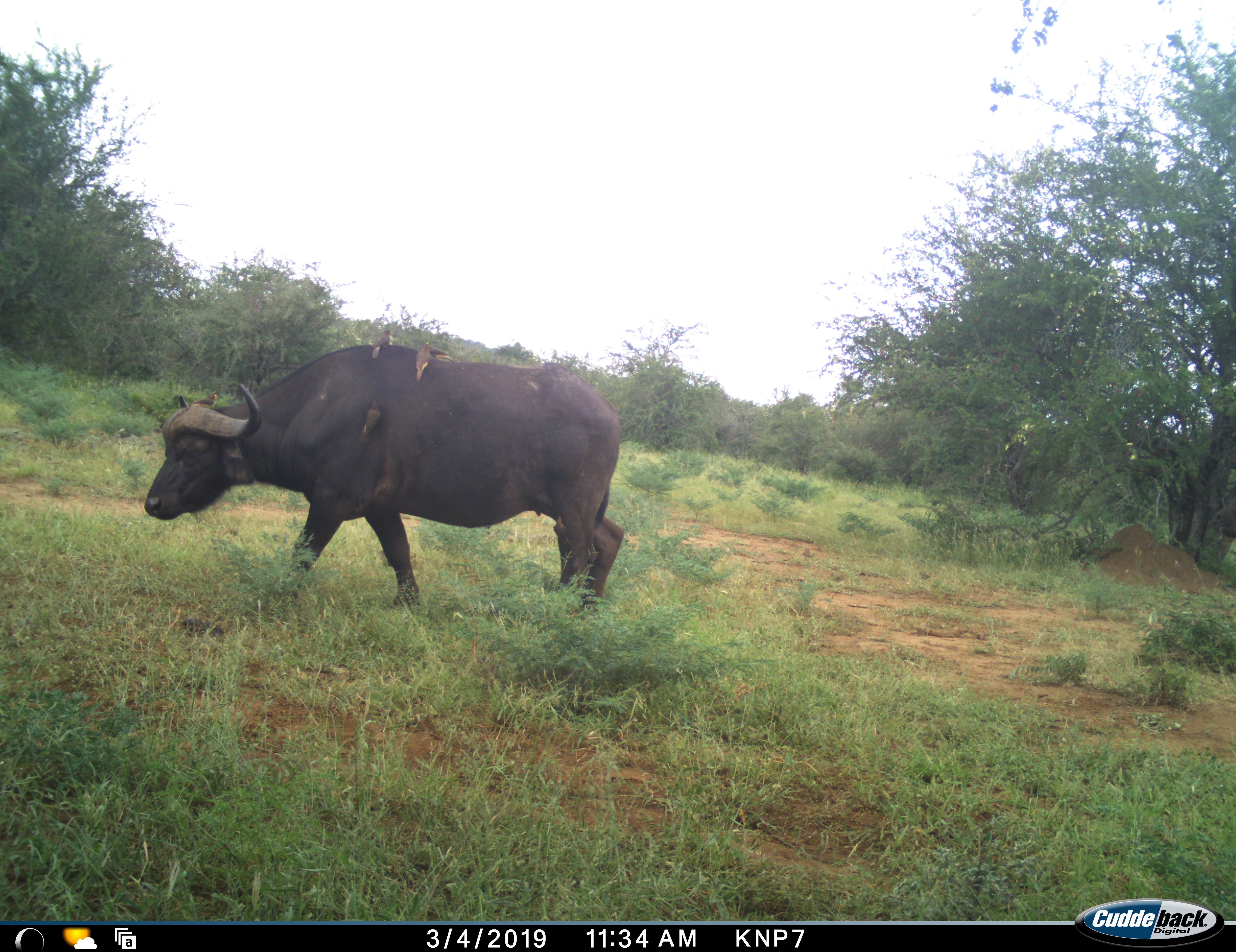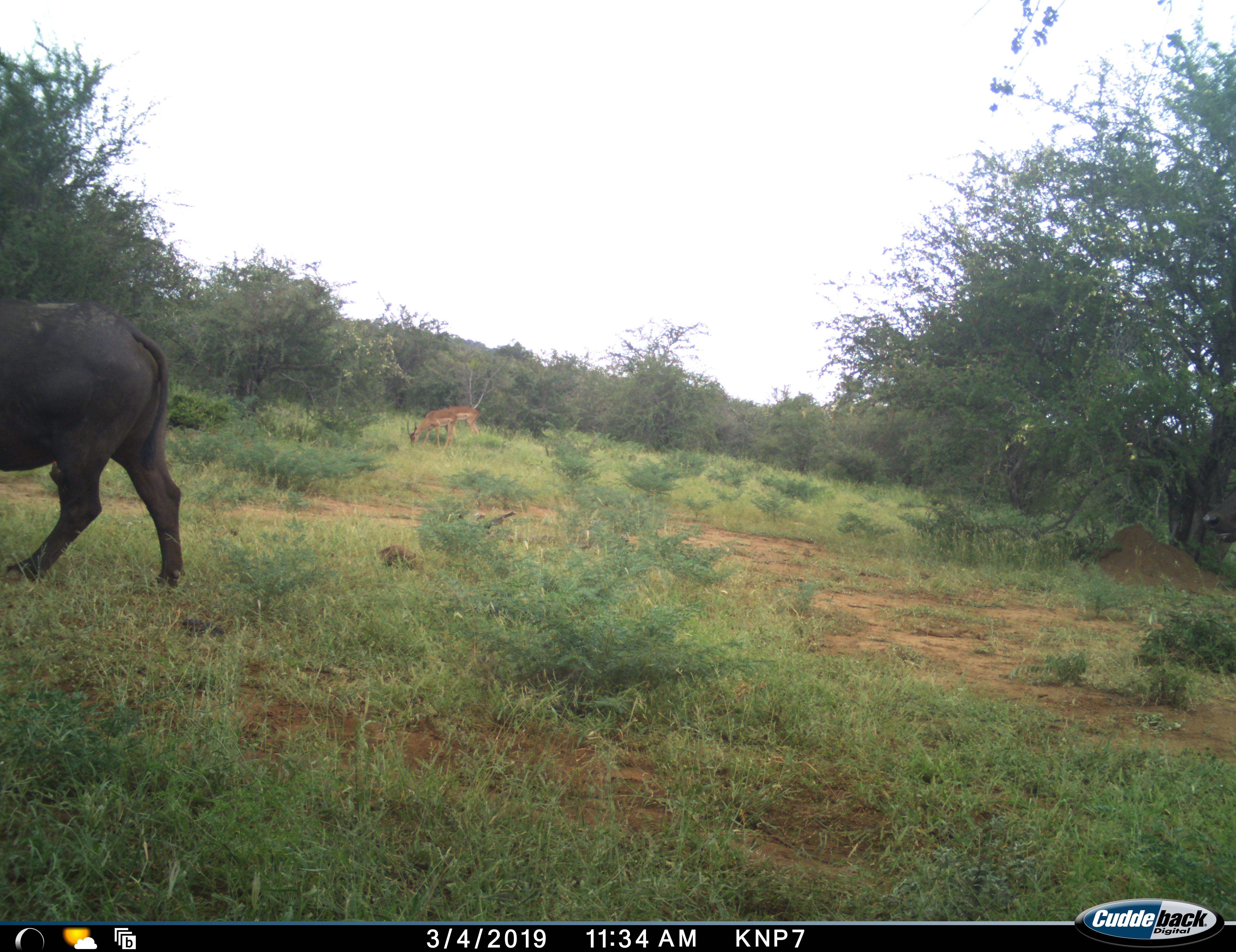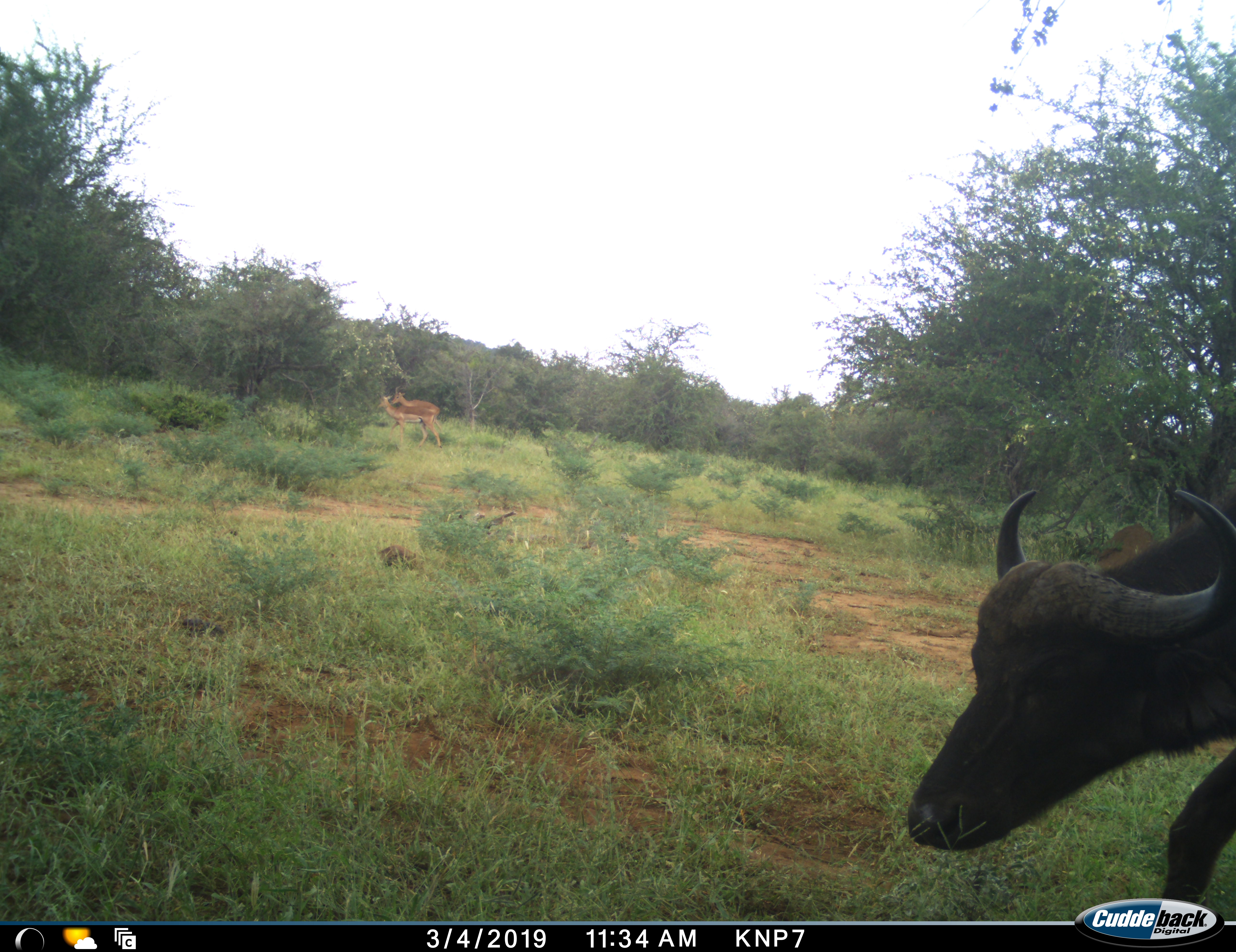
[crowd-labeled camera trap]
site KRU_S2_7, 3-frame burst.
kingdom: Animalia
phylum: Chordata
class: Mammalia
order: Artiodactyla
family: Bovidae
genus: Syncerus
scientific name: Syncerus caffer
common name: african buffalo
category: buffalo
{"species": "buffalo (african buffalo) (Syncerus caffer)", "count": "2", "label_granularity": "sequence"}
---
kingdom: Animalia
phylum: Chordata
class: Mammalia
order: Artiodactyla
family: Bovidae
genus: Aepyceros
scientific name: Aepyceros melampus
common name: impala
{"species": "impala (Aepyceros melampus)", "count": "2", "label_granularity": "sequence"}